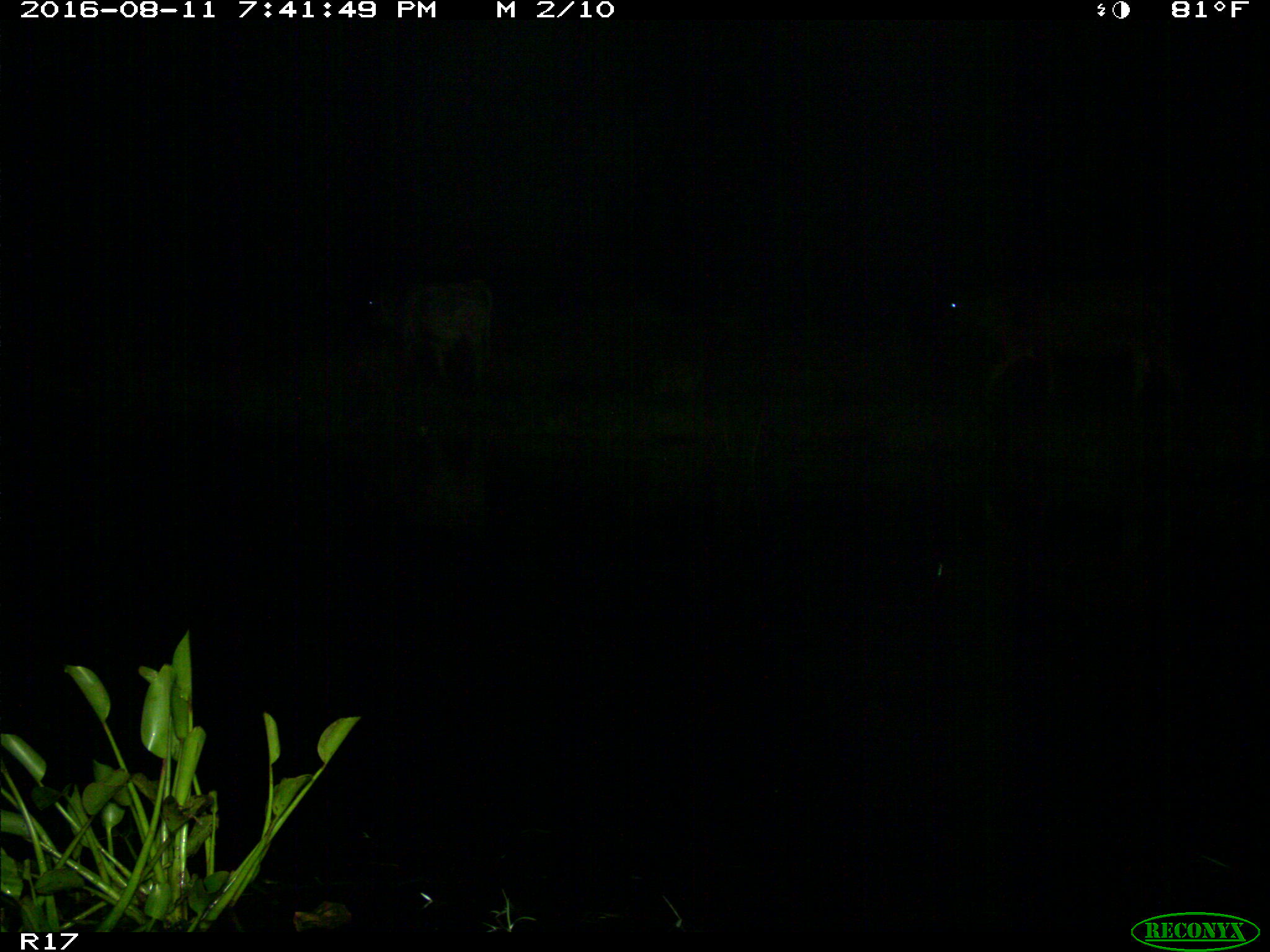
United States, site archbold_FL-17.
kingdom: Animalia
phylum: Chordata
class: Mammalia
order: Artiodactyla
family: Bovidae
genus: Bos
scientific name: Bos taurus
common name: domestic cow